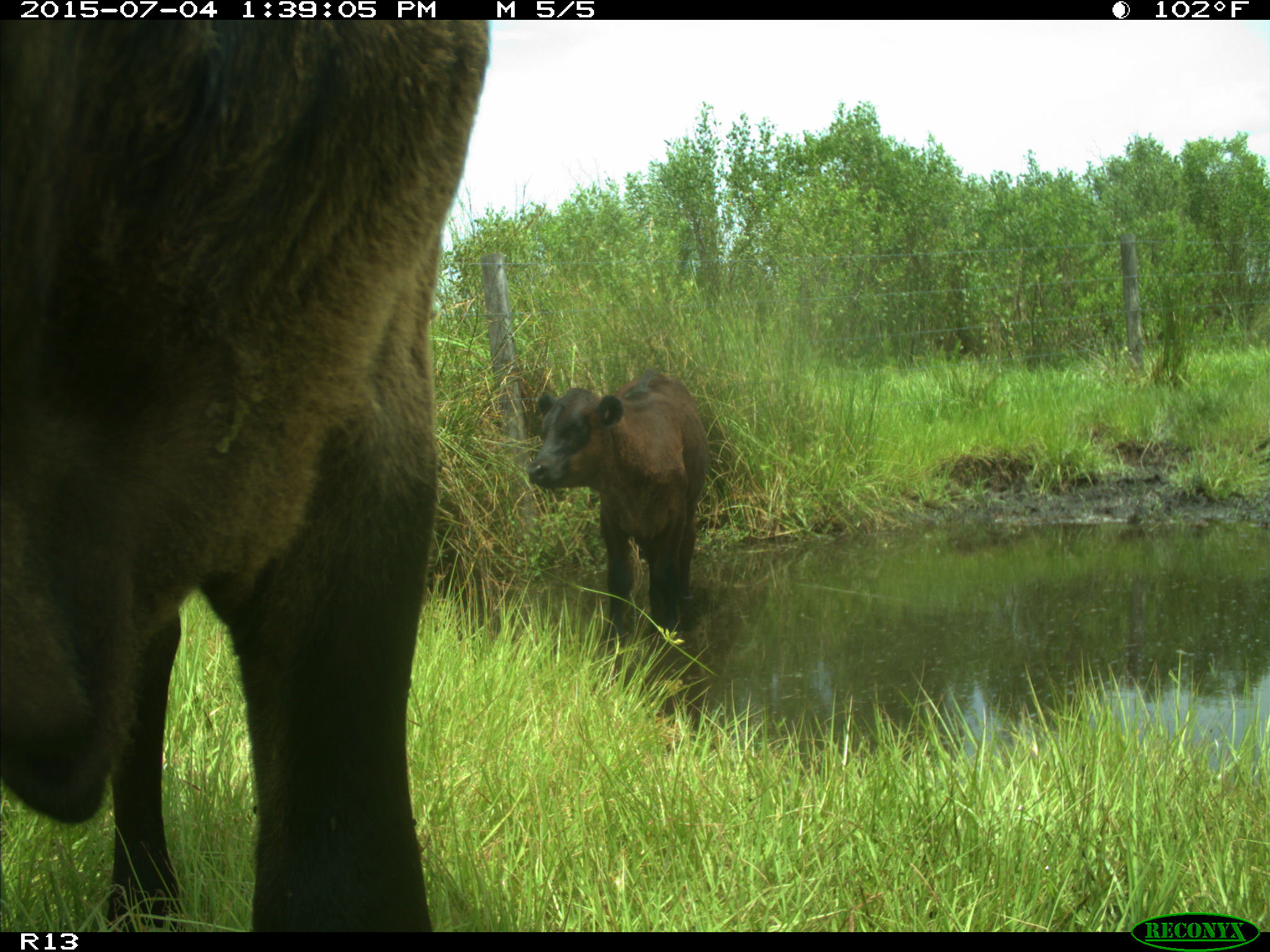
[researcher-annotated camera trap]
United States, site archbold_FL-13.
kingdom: Animalia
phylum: Chordata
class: Mammalia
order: Artiodactyla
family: Bovidae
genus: Bos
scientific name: Bos taurus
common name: domestic cow